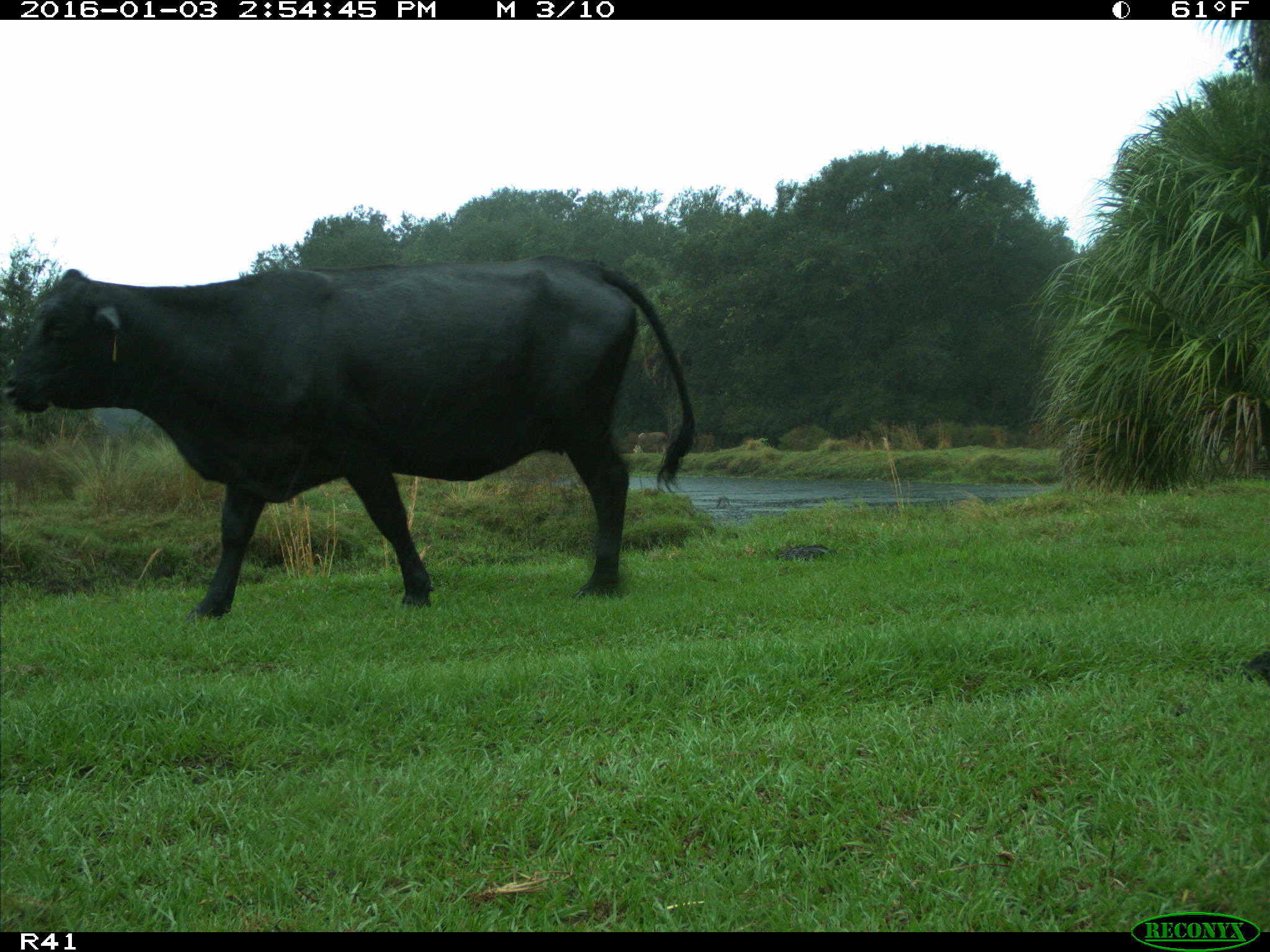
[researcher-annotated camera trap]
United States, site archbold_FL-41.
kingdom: Animalia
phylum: Chordata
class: Mammalia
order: Artiodactyla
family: Bovidae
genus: Bos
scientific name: Bos taurus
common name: domestic cow